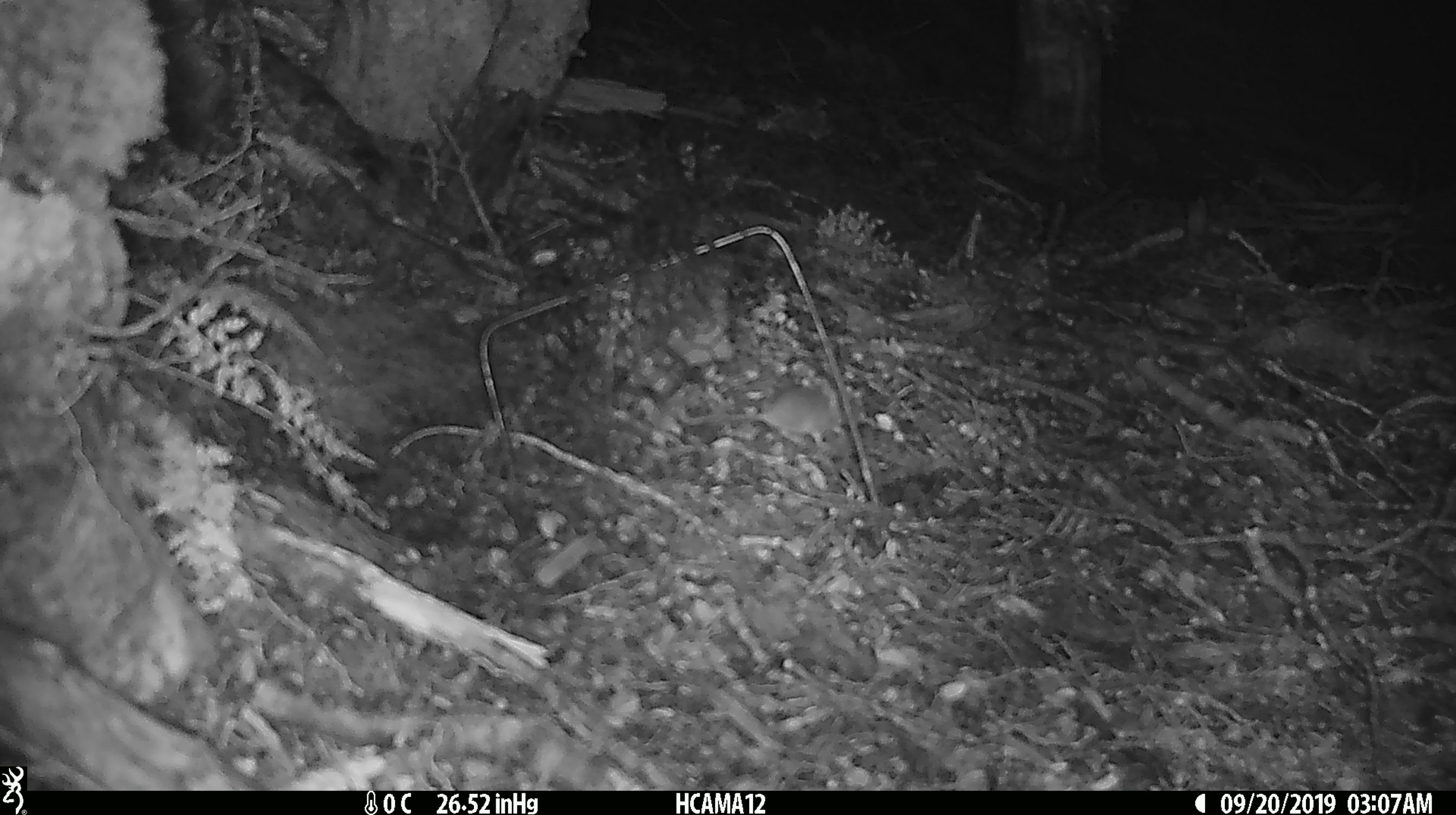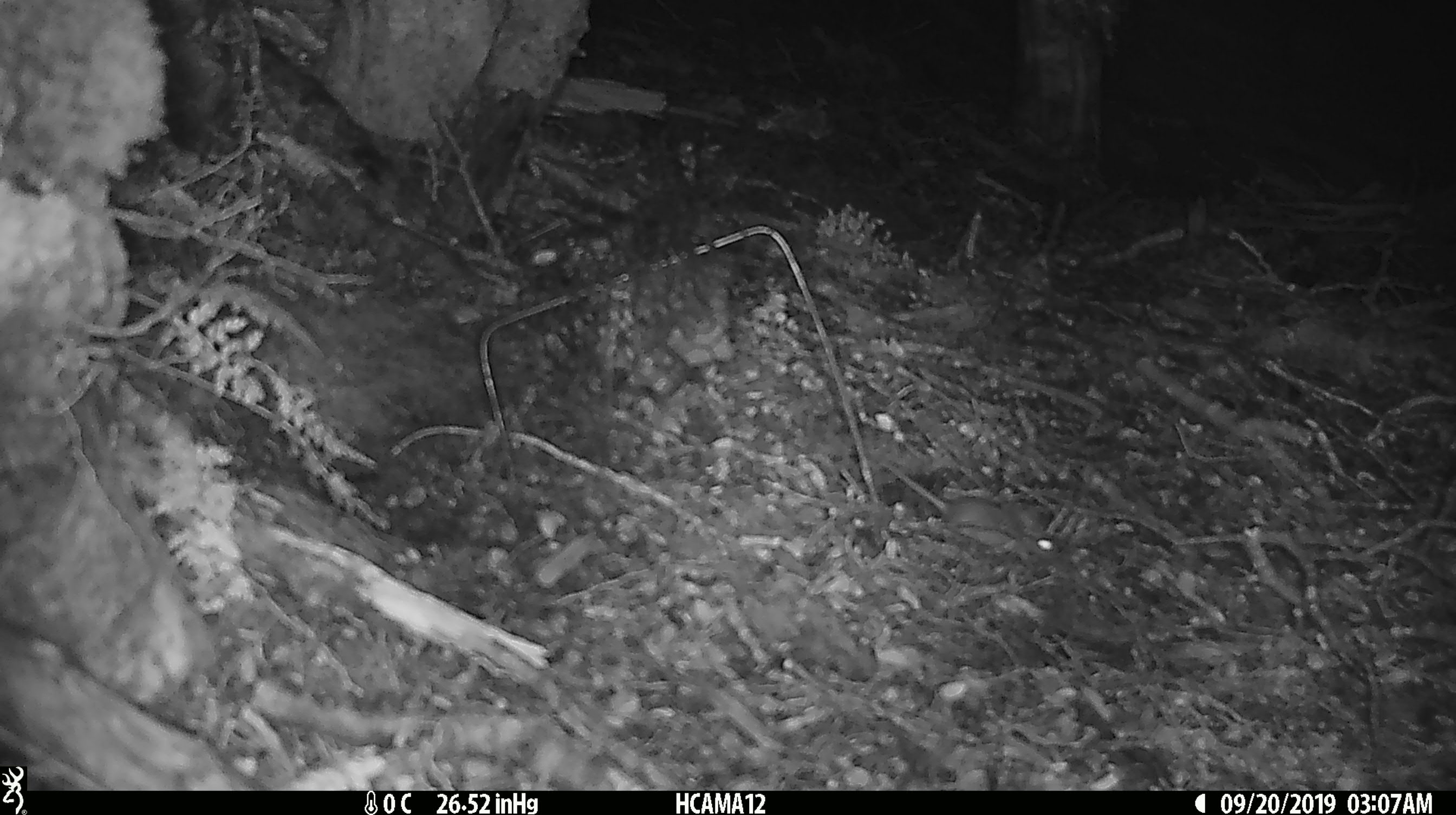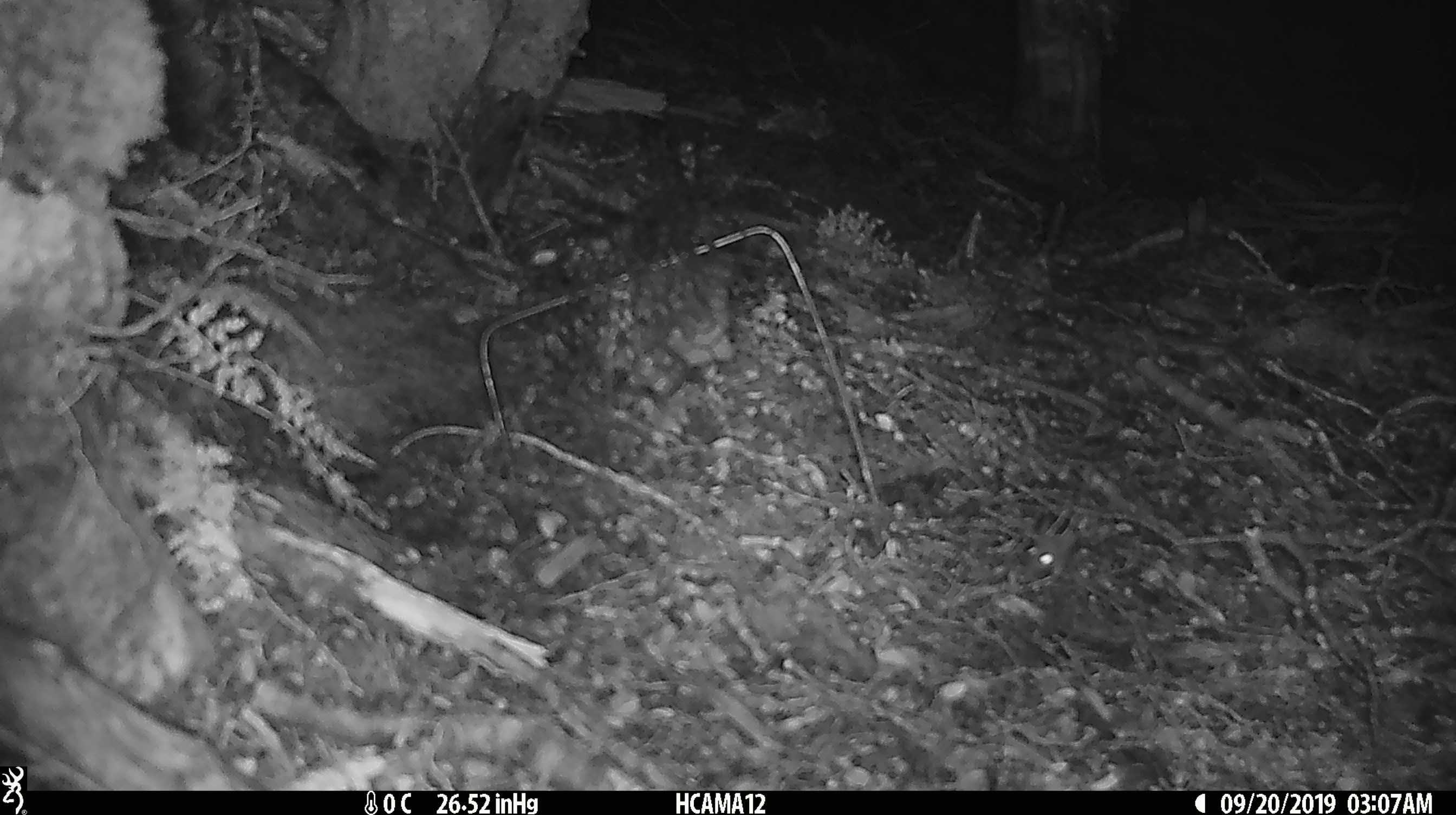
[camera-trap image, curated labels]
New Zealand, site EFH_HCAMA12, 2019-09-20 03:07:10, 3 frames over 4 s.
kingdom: Animalia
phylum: Chordata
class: Mammalia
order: Rodentia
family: Muridae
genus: Mus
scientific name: Mus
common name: mouse